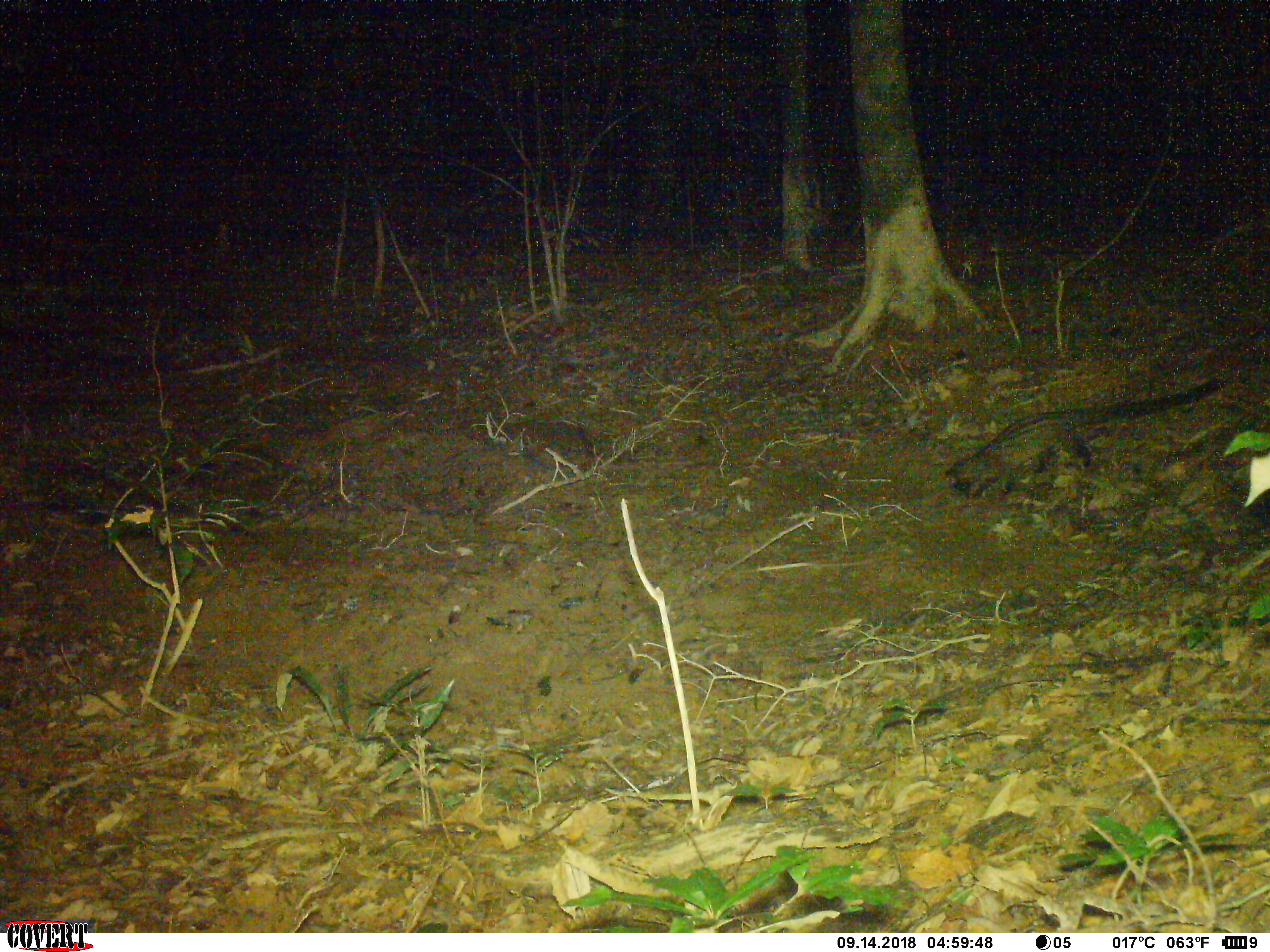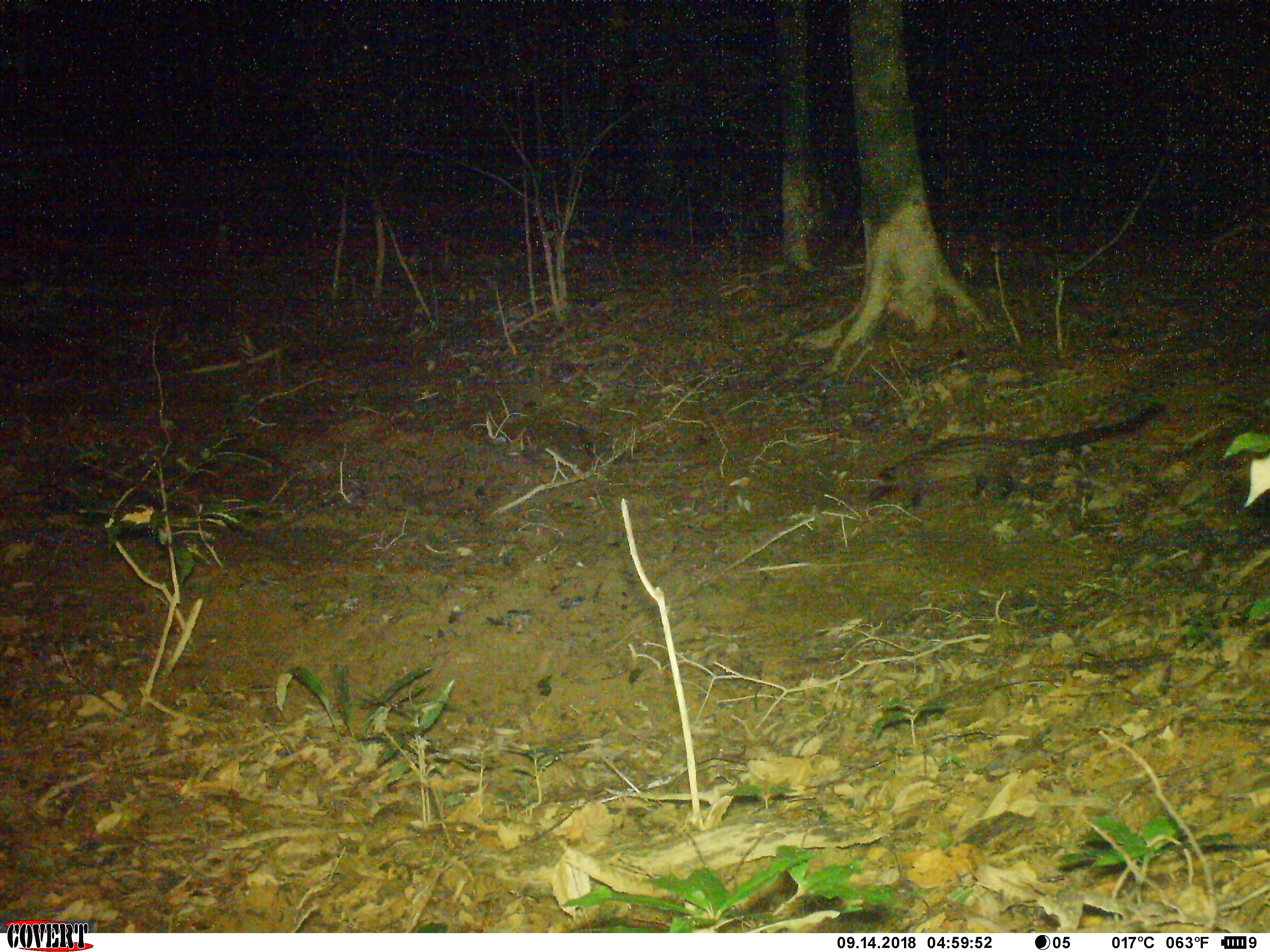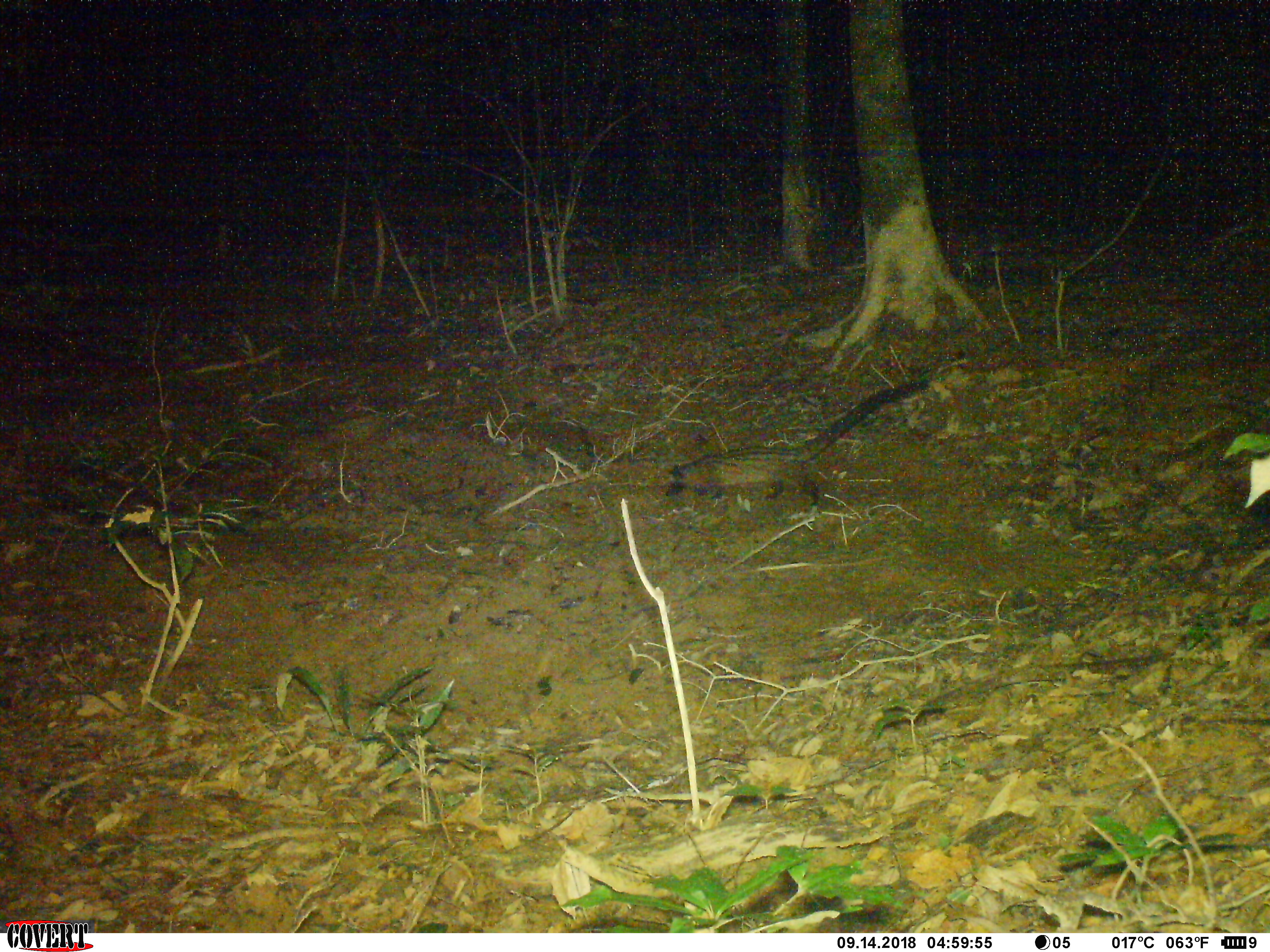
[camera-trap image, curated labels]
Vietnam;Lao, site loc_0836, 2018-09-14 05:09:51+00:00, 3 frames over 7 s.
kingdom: Animalia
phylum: Chordata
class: Mammalia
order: Carnivora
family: Viverridae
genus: Paradoxurus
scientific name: Paradoxurus hermaphroditus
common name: common palm civet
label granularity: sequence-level